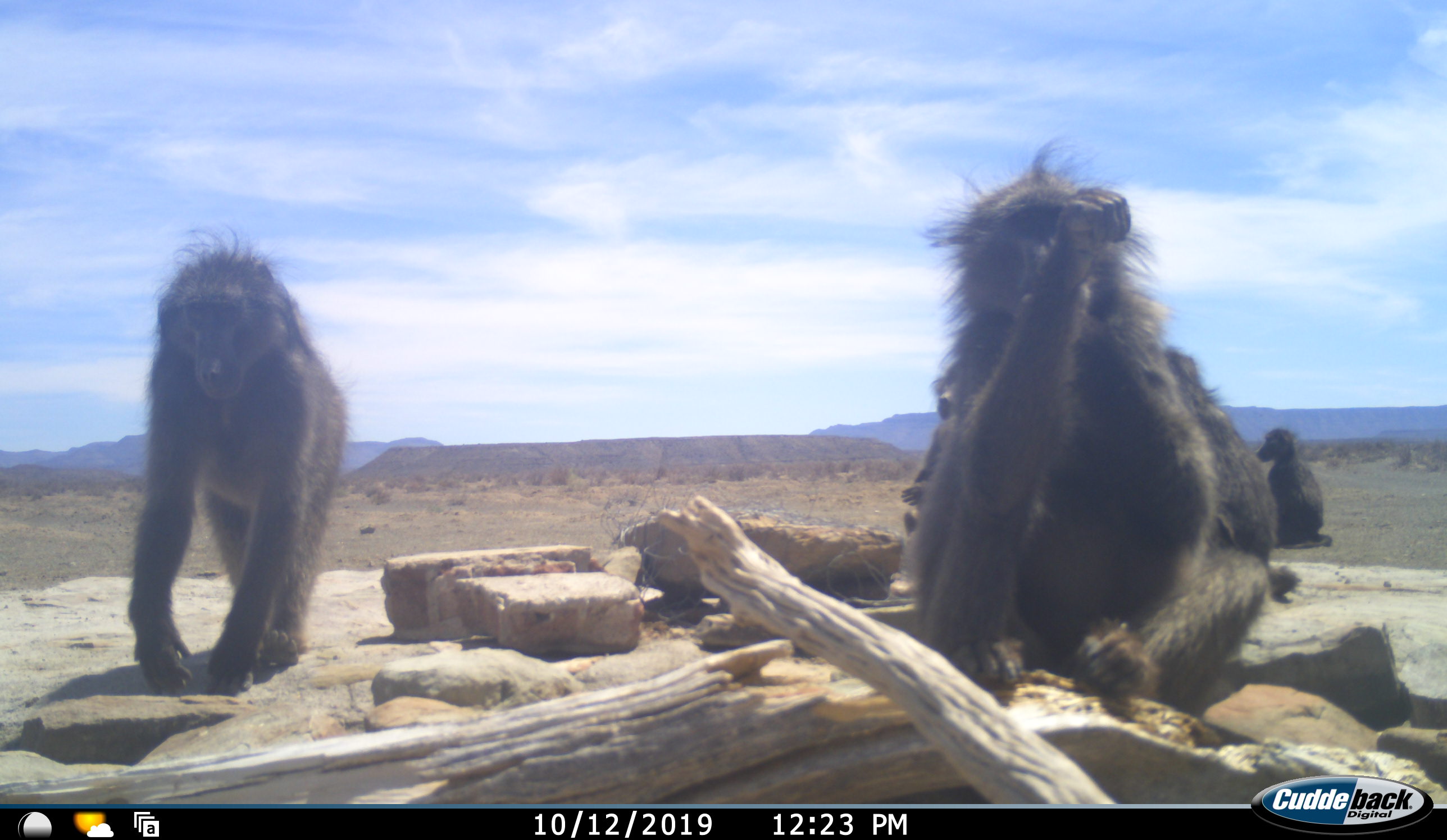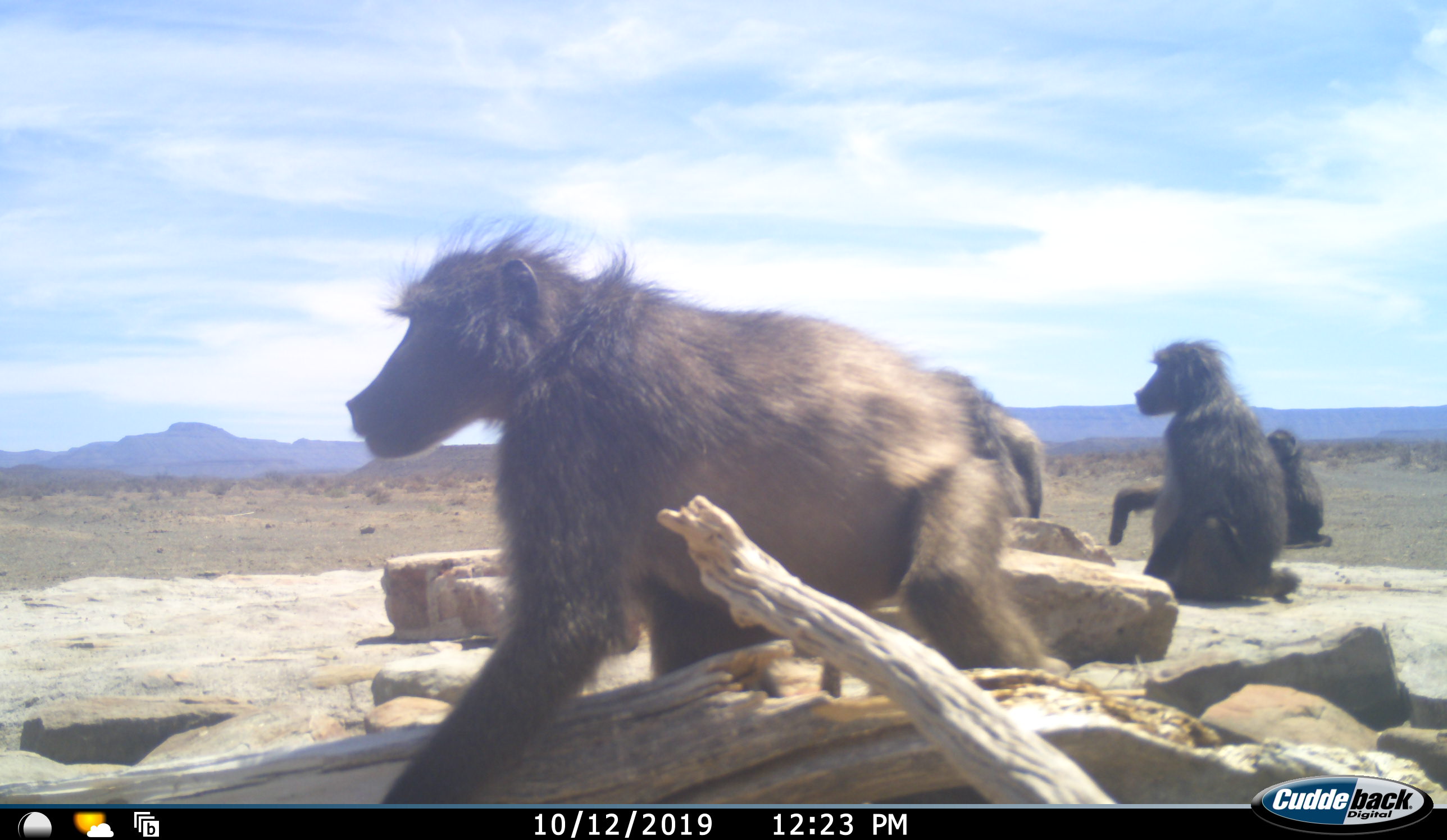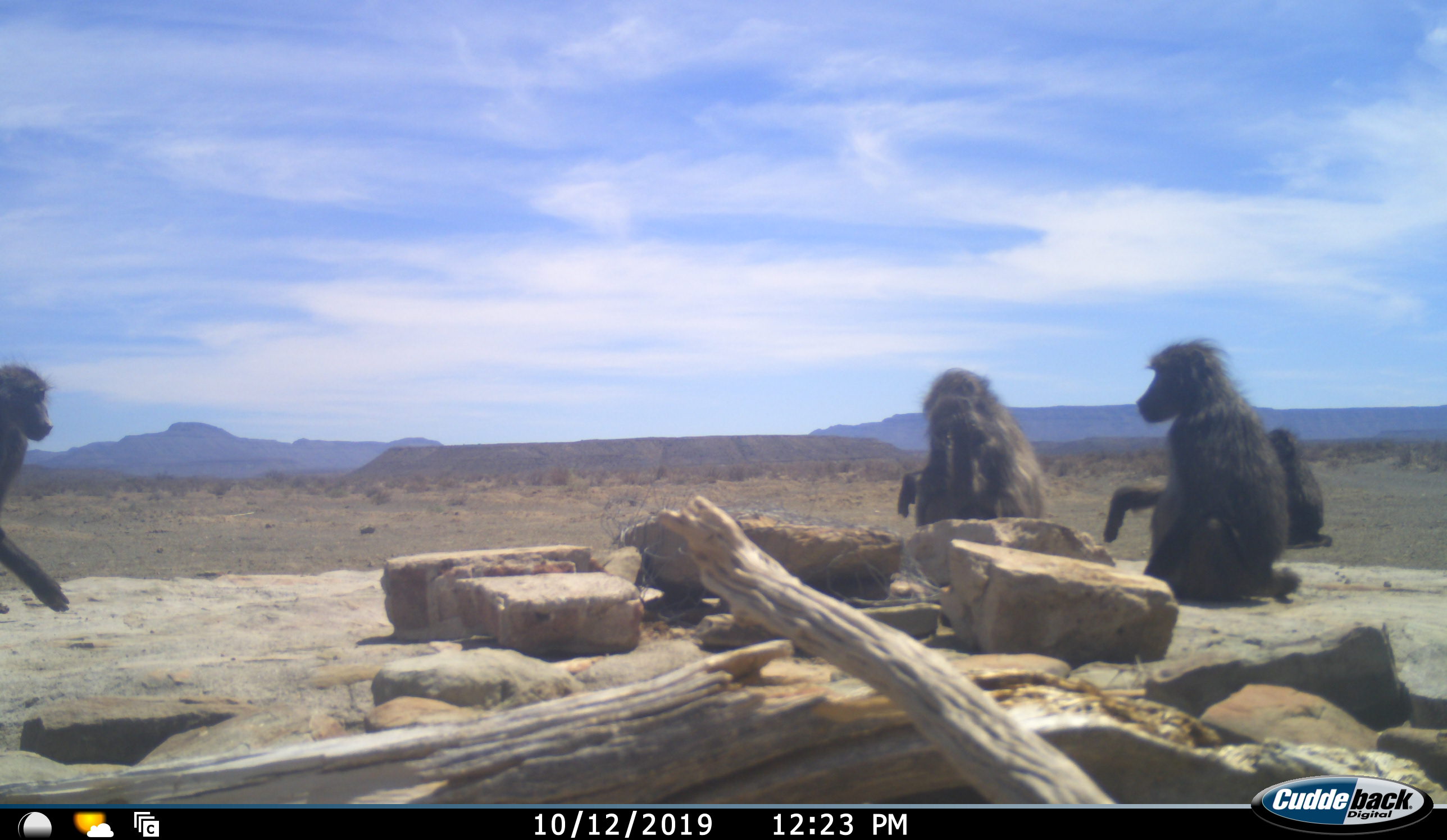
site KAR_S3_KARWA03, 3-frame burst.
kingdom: Animalia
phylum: Chordata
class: Mammalia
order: Primates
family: Cercopithecidae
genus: Papio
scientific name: Papio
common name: baboon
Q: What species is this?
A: Baboon (Papio).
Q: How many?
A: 5.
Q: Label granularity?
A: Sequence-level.